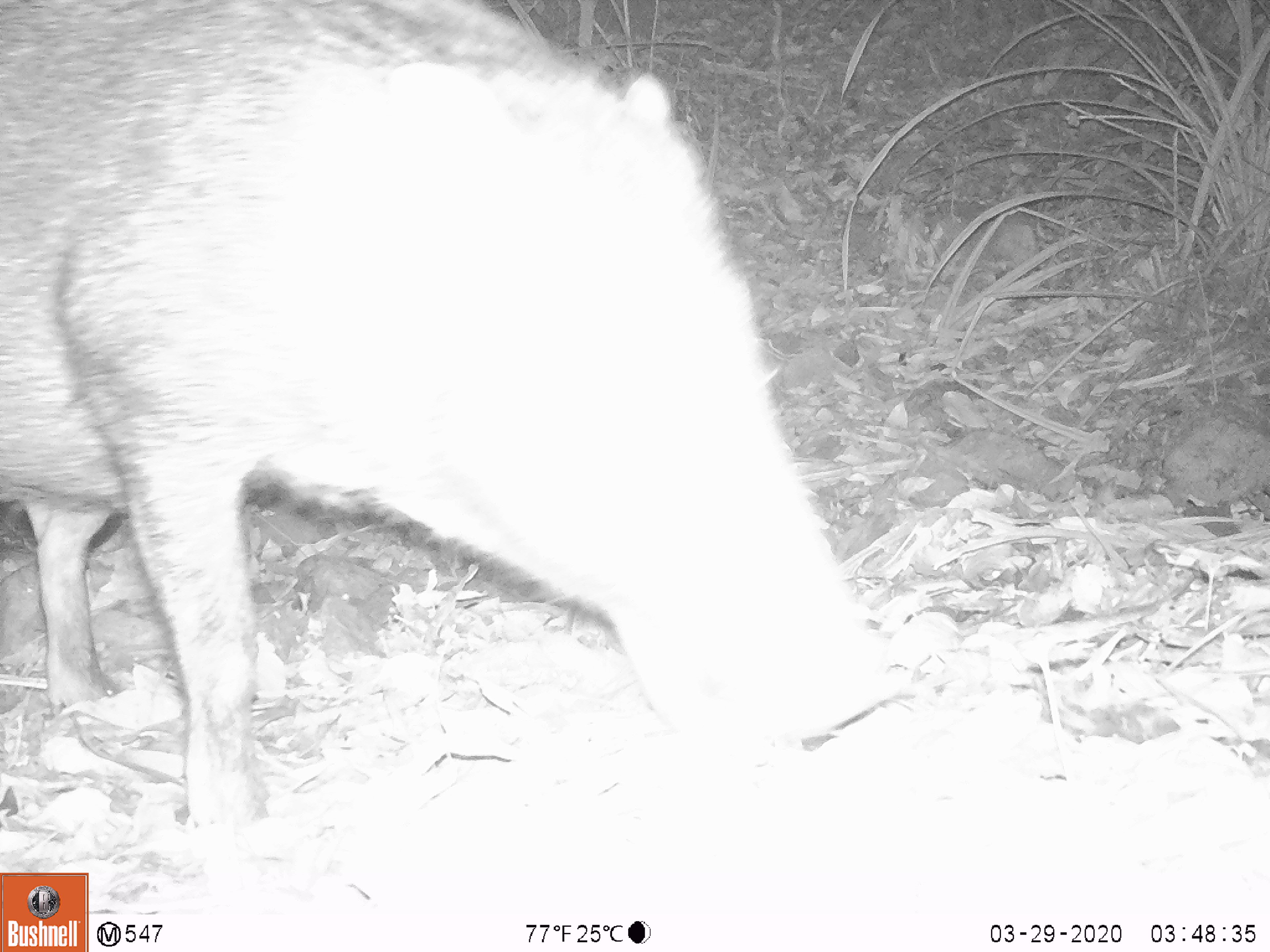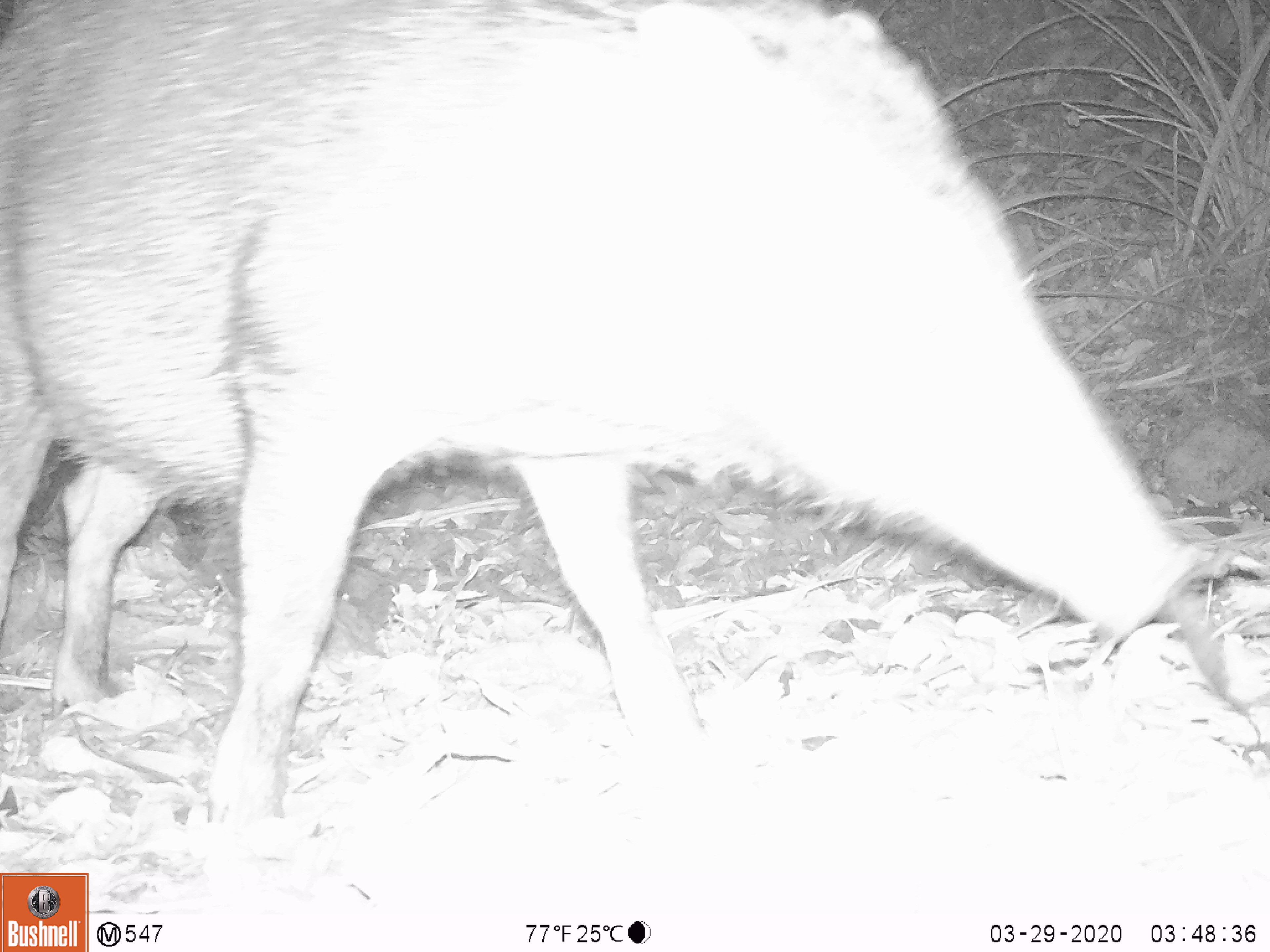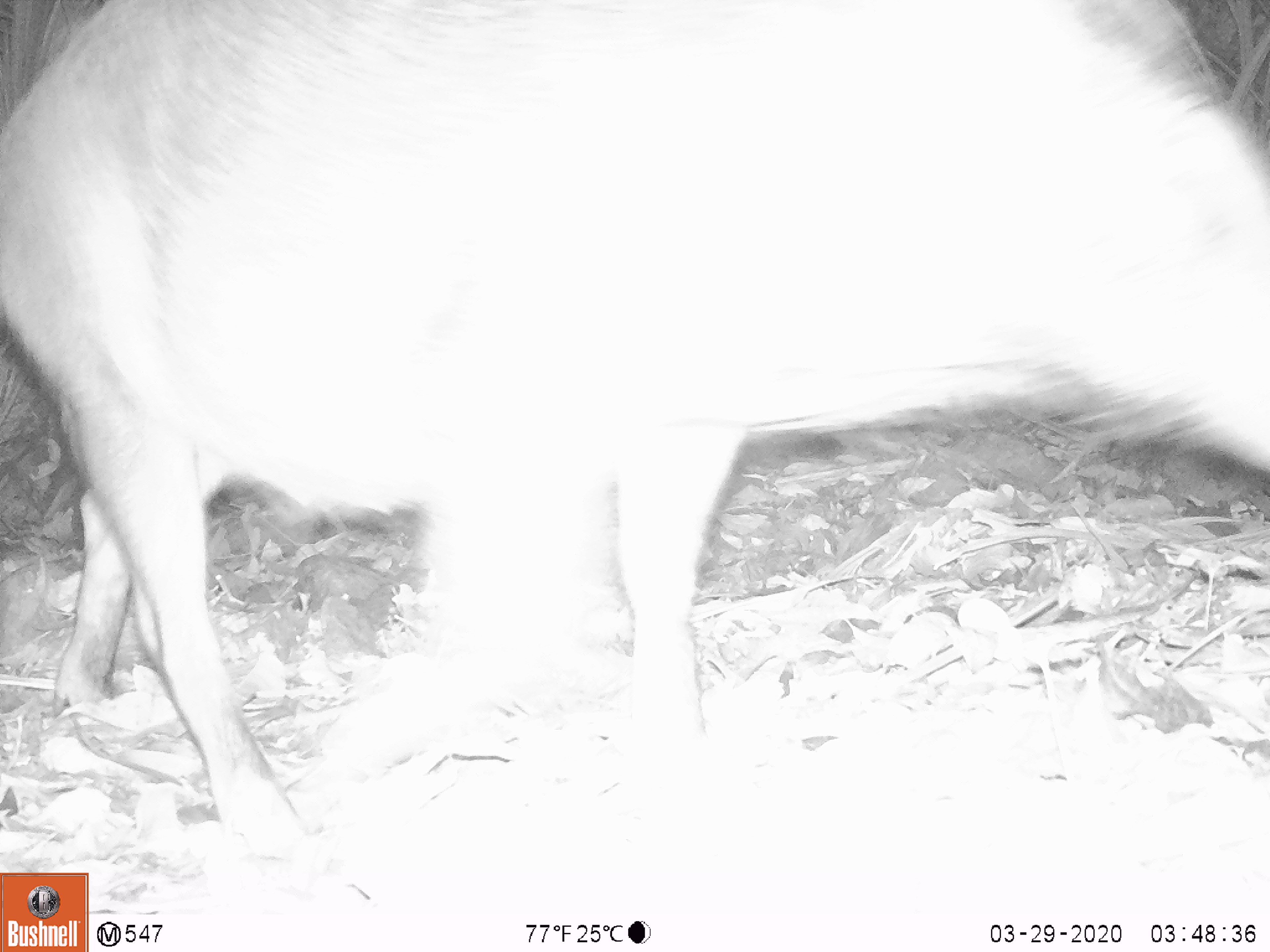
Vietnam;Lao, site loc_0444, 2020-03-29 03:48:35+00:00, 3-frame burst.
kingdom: Animalia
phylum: Chordata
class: Mammalia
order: Artiodactyla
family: Suidae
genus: Sus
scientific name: Sus scrofa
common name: eurasian wild pig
Eurasian wild pig (Sus scrofa). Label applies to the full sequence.